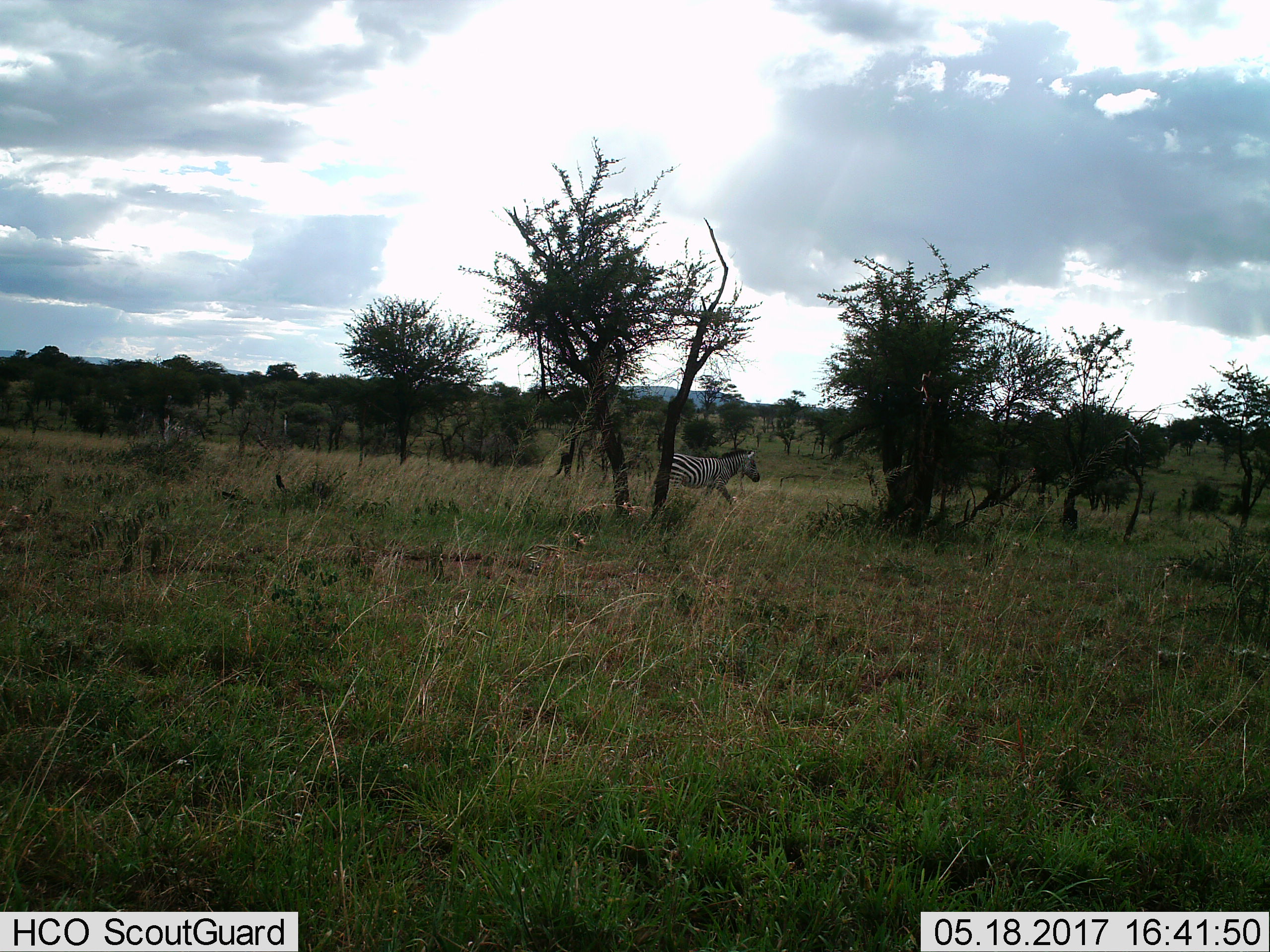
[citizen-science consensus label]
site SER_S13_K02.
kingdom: Animalia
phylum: Chordata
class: Mammalia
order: Perissodactyla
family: Equidae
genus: Equus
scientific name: Equus quagga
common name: plains zebra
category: zebraplains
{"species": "zebraplains (plains zebra) (Equus quagga)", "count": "1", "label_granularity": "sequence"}